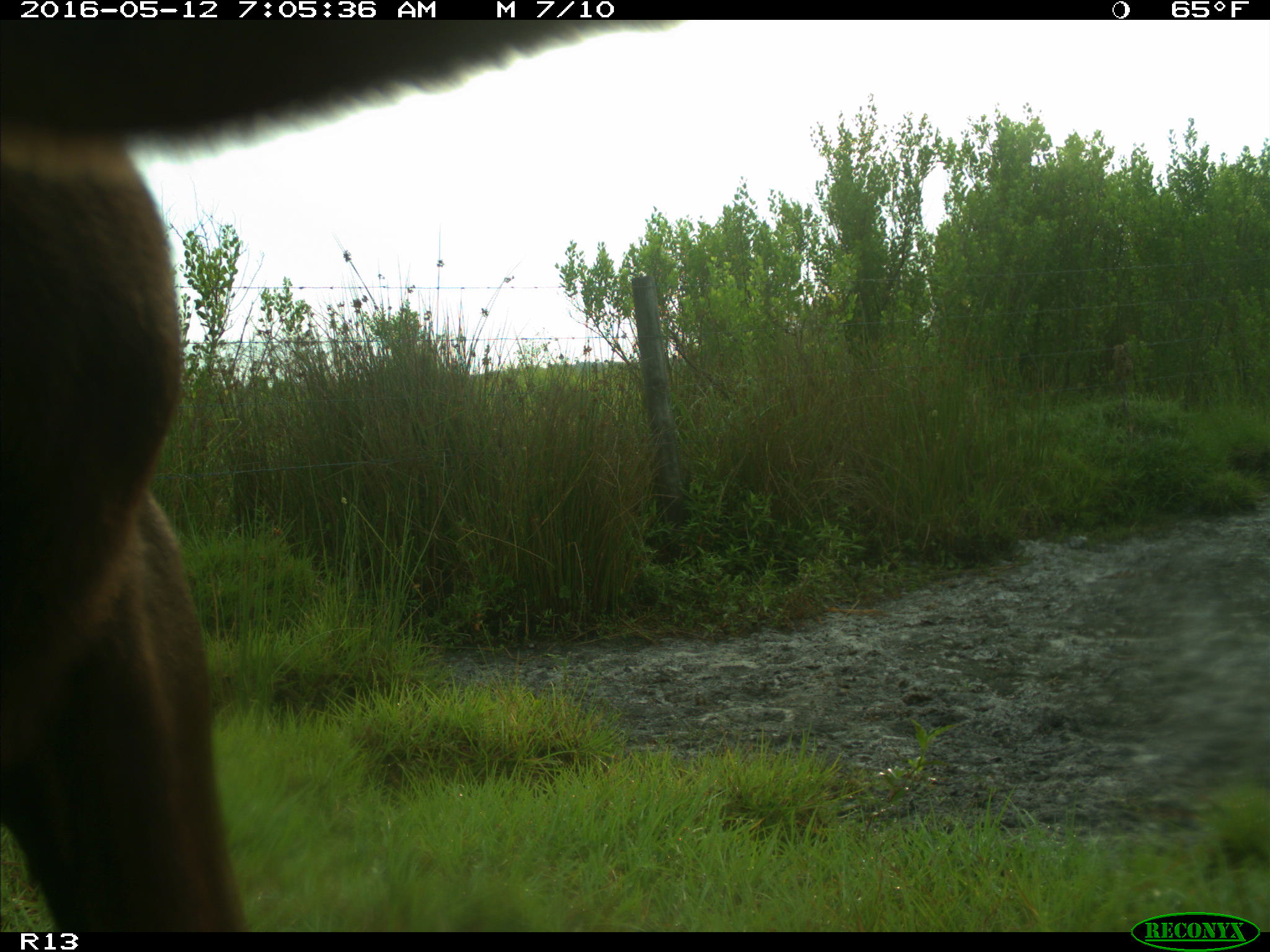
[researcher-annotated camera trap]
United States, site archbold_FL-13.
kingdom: Animalia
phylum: Chordata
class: Mammalia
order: Artiodactyla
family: Bovidae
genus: Bos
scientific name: Bos taurus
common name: domestic cow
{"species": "Bos taurus (domestic cow)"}